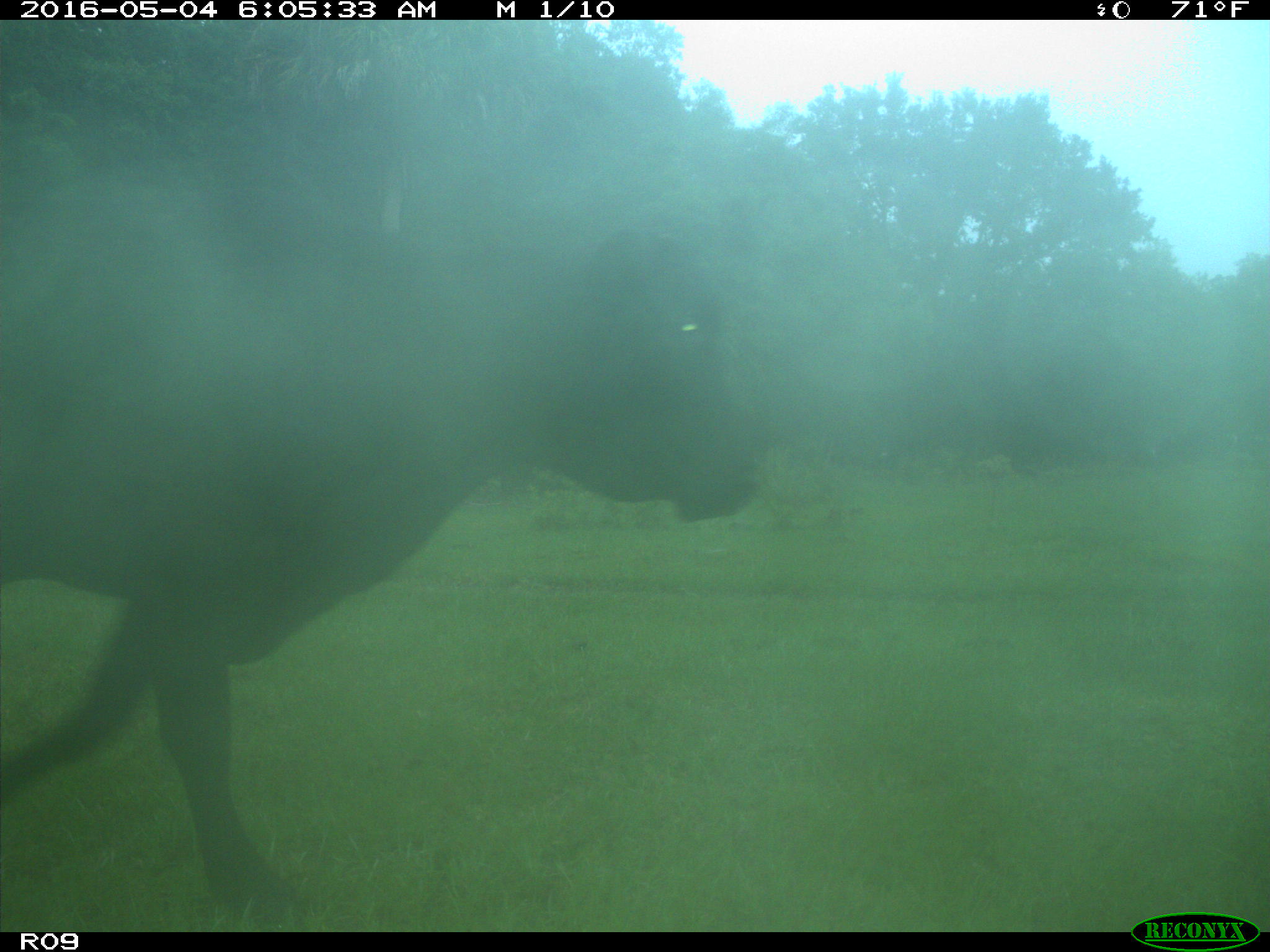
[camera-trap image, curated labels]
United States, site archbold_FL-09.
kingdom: Animalia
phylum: Chordata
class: Mammalia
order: Artiodactyla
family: Bovidae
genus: Bos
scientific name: Bos taurus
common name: domestic cow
Bos taurus (domestic cow).